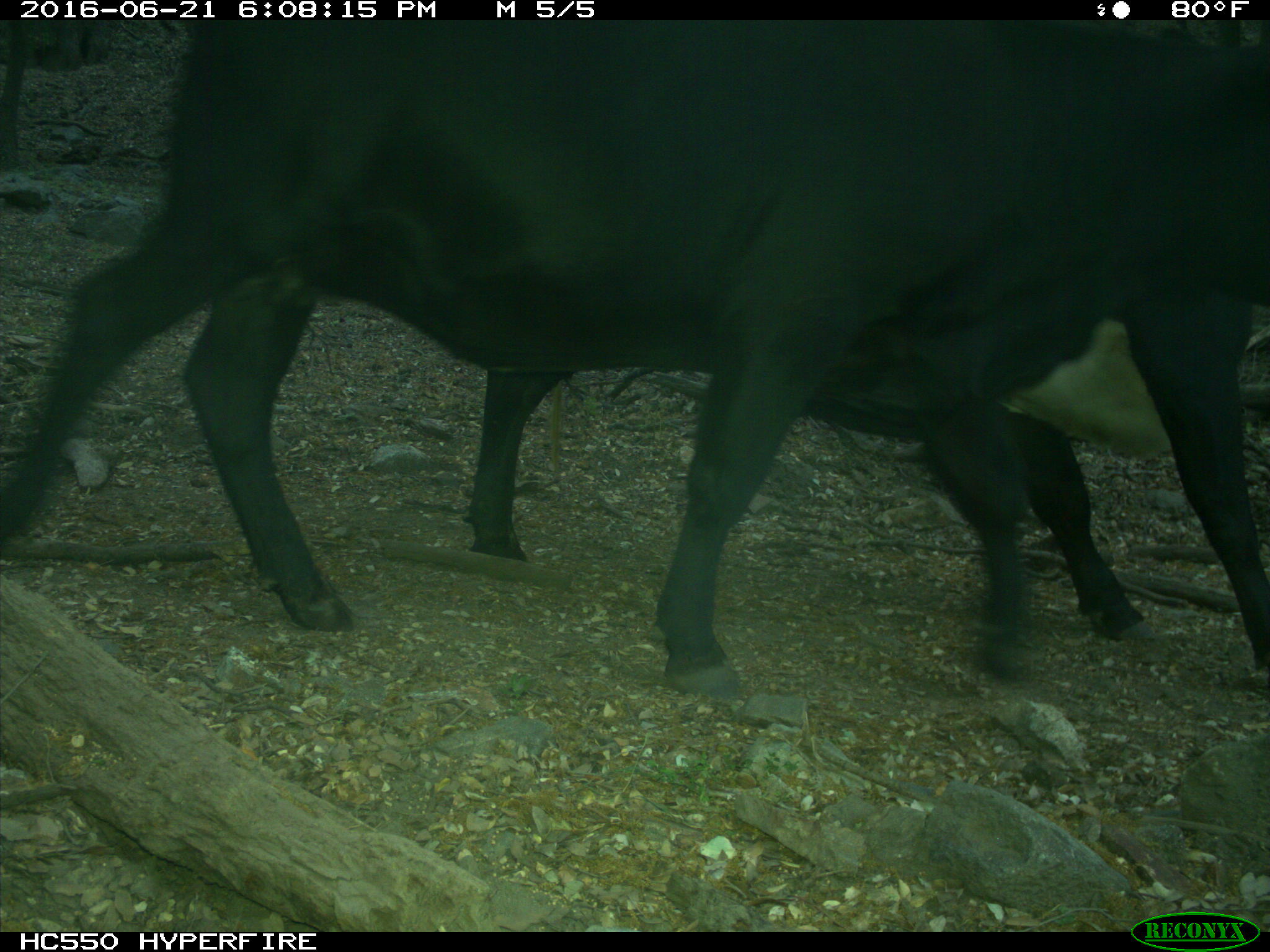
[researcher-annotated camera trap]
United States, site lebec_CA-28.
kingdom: Animalia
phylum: Chordata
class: Mammalia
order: Artiodactyla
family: Bovidae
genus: Bos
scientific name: Bos taurus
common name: domestic cow